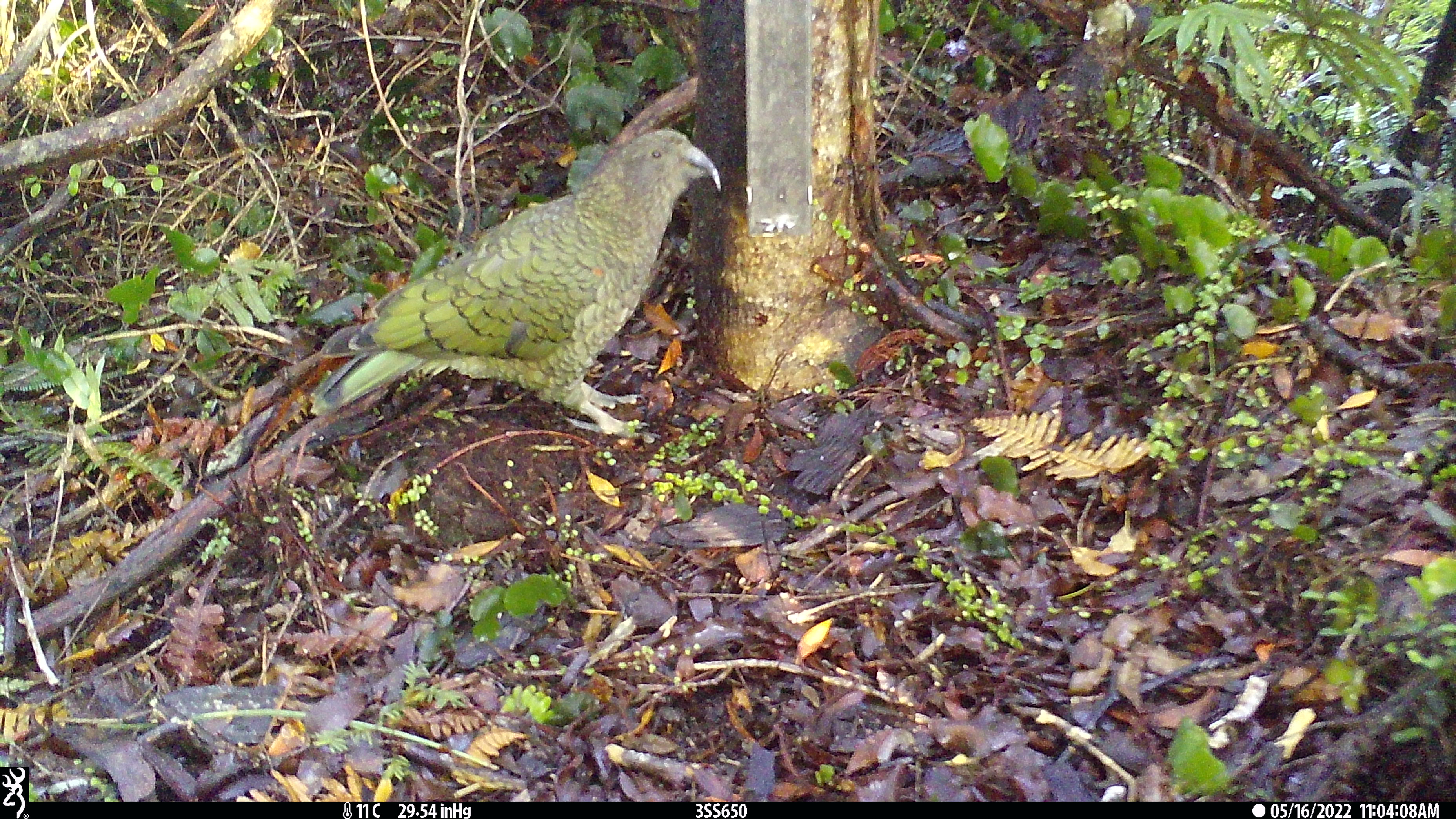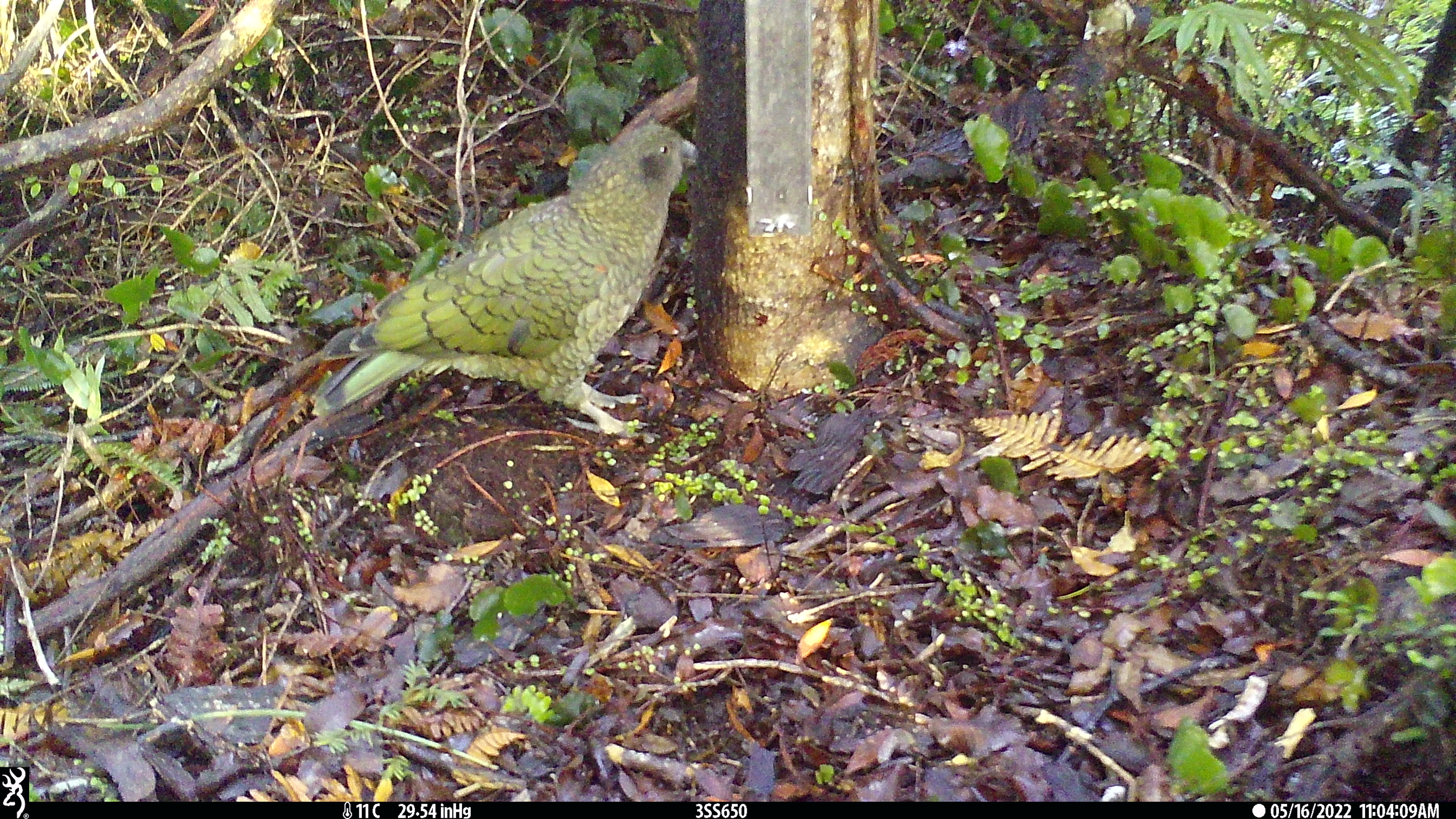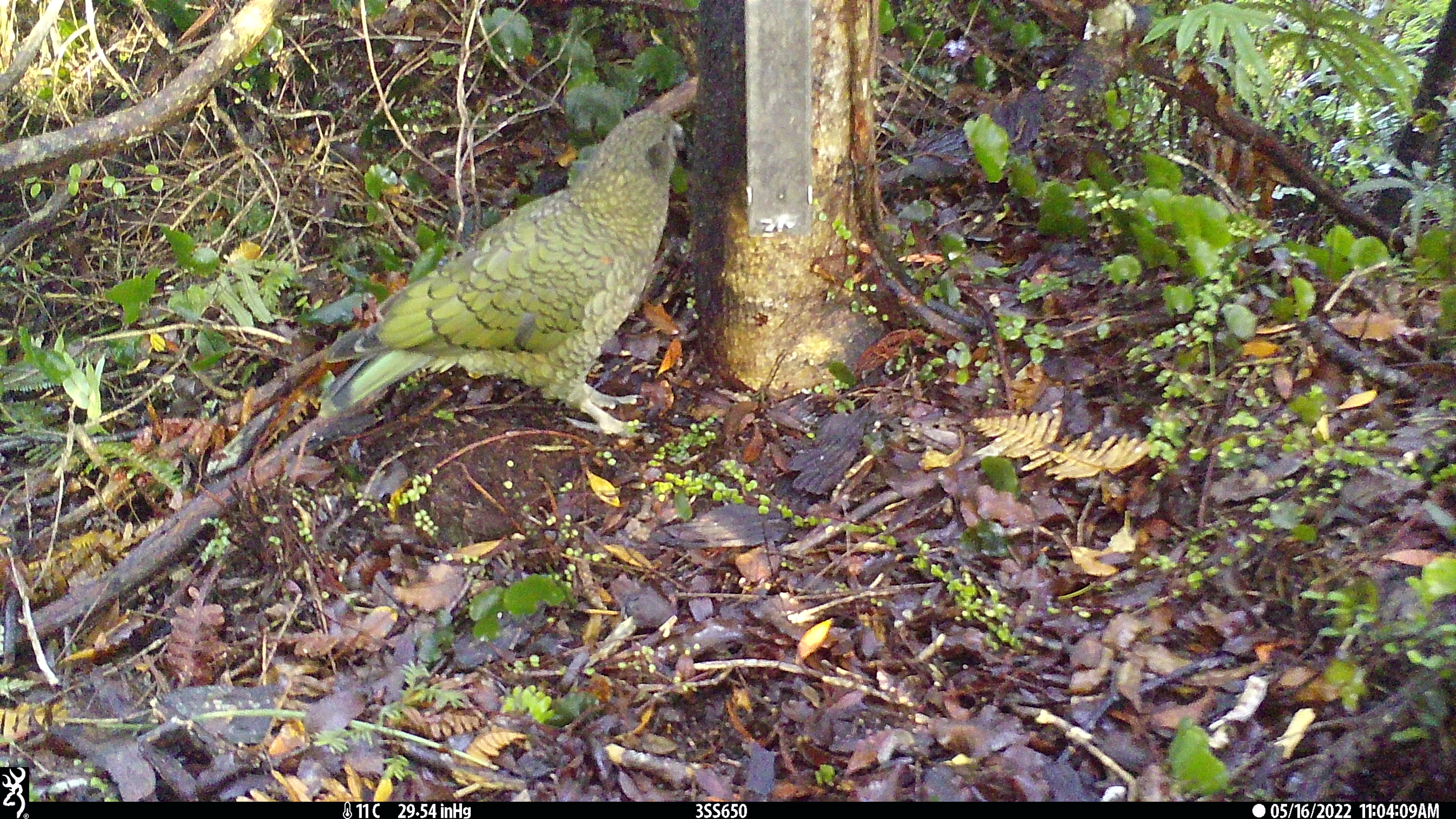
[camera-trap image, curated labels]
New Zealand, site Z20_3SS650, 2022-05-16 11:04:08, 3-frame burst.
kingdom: Animalia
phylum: Chordata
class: Aves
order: Psittaciformes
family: Strigopidae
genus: Nestor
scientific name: Nestor notabilis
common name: kea